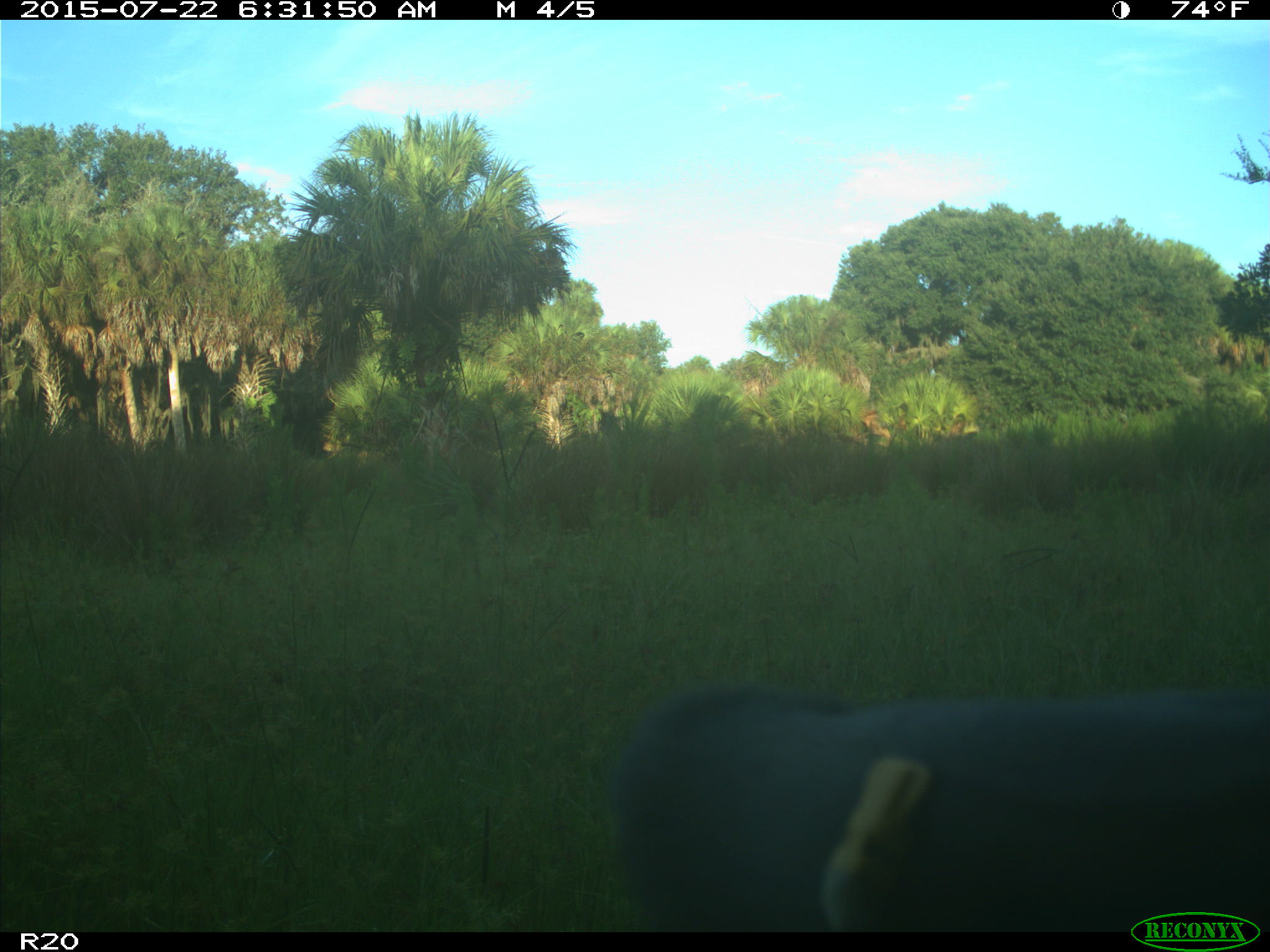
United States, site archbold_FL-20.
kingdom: Animalia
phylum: Chordata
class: Mammalia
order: Artiodactyla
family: Bovidae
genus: Bos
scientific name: Bos taurus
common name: domestic cow